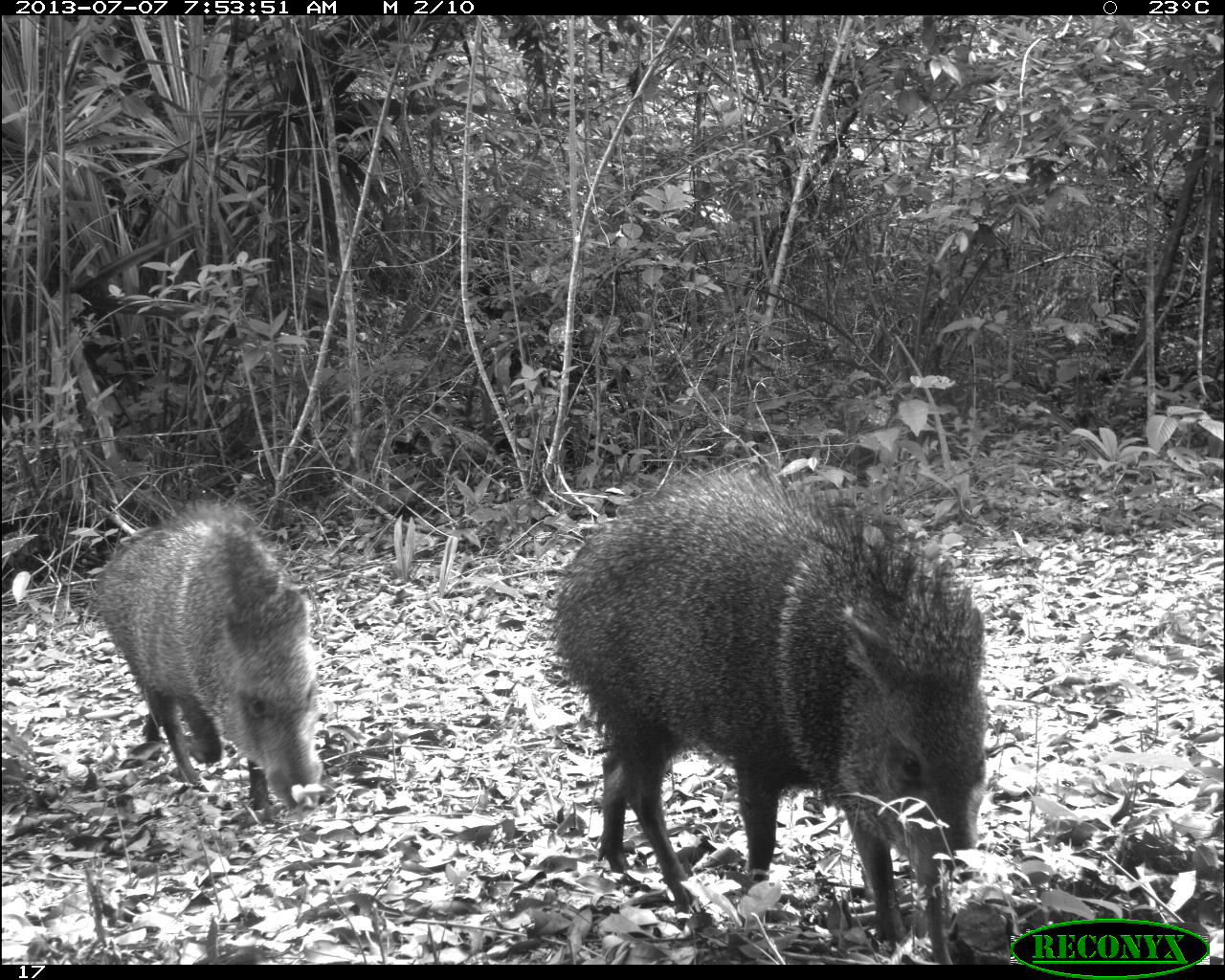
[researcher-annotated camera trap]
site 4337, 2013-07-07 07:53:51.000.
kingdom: Animalia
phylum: Chordata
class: Mammalia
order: Artiodactyla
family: Tayassuidae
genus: Pecari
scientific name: Pecari tajacu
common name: collared peccary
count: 2